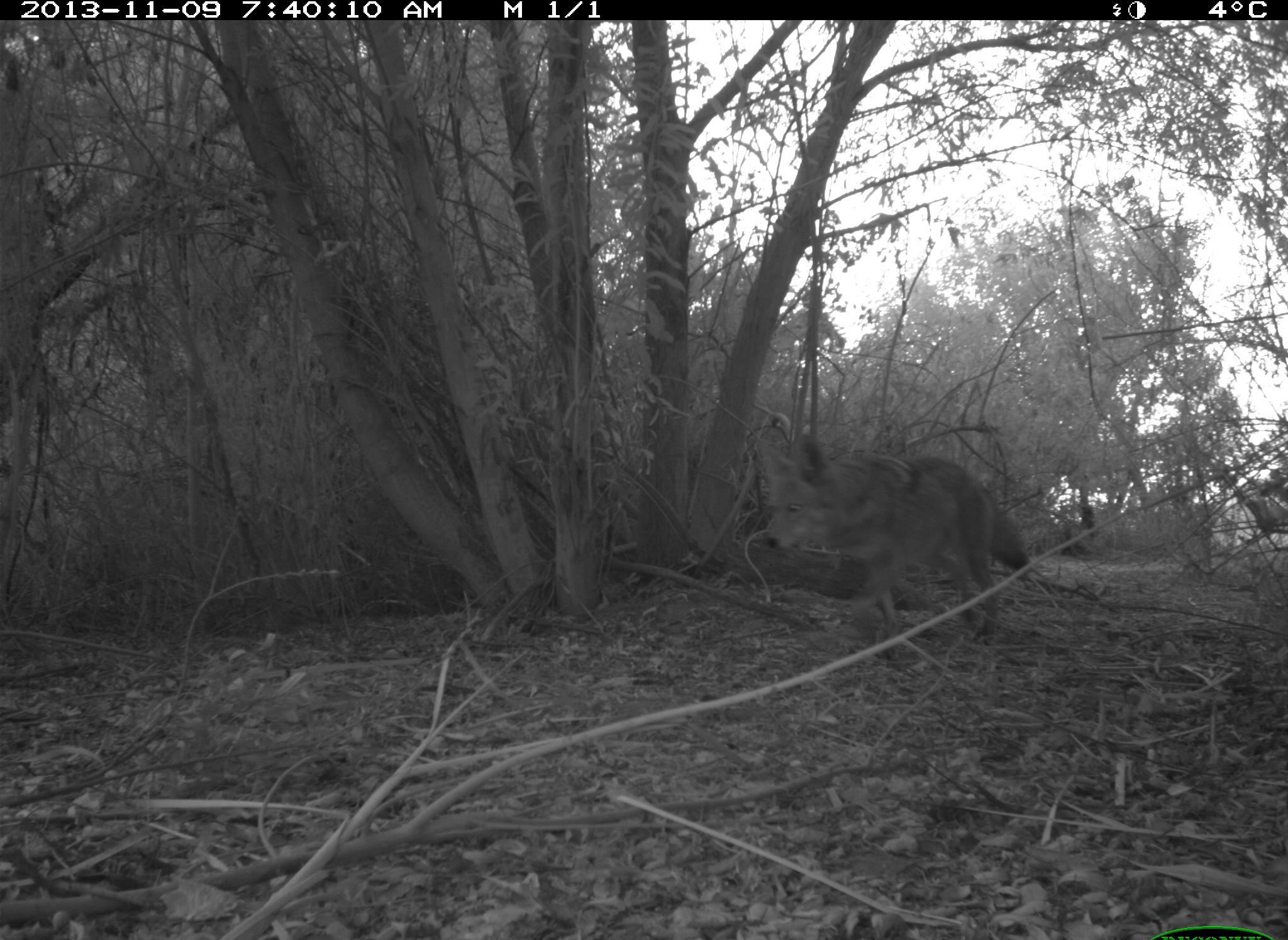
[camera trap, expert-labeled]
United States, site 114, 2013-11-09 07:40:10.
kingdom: Animalia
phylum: Chordata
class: Mammalia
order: Carnivora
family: Canidae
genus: Canis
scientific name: Canis latrans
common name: coyote